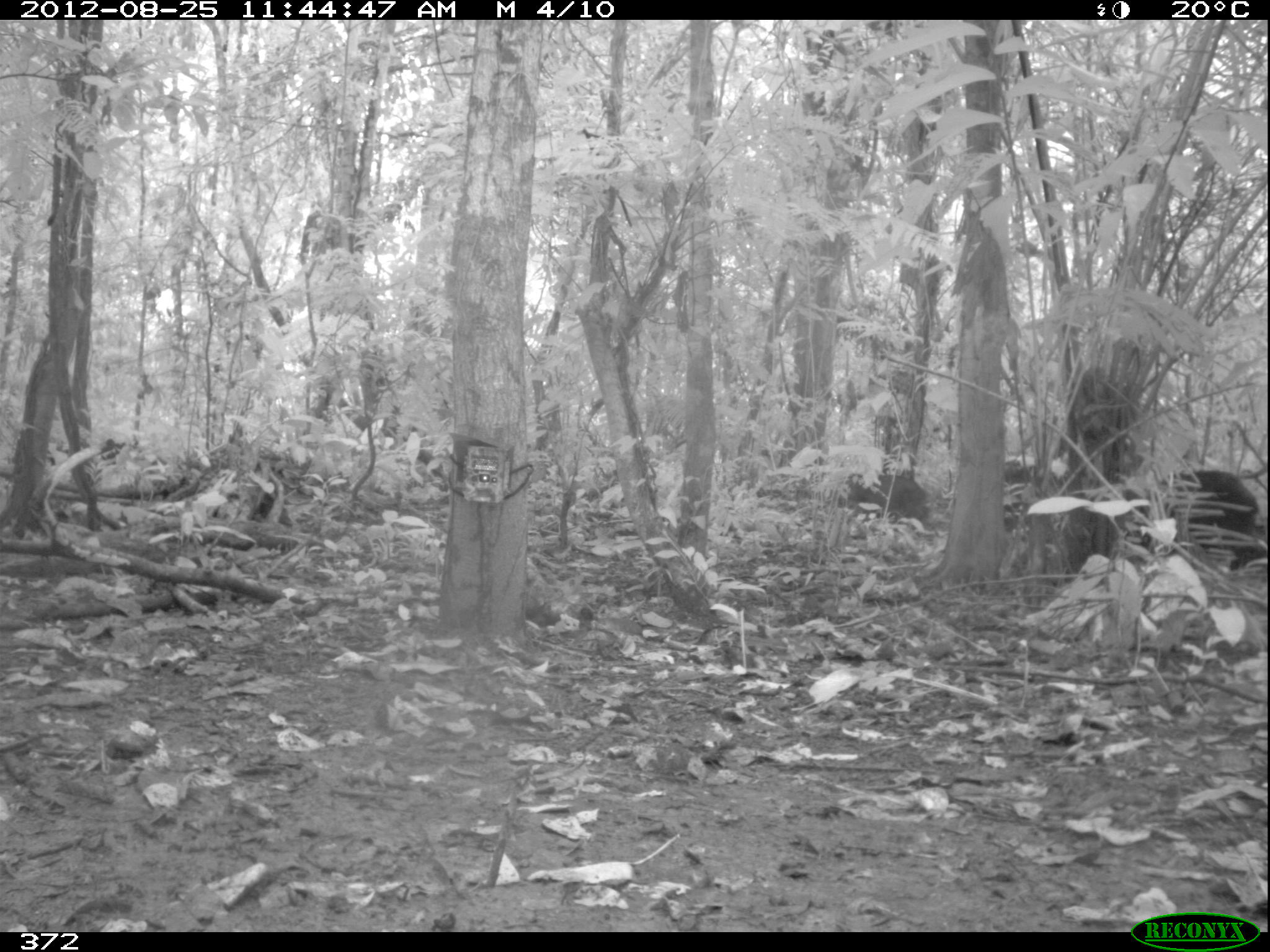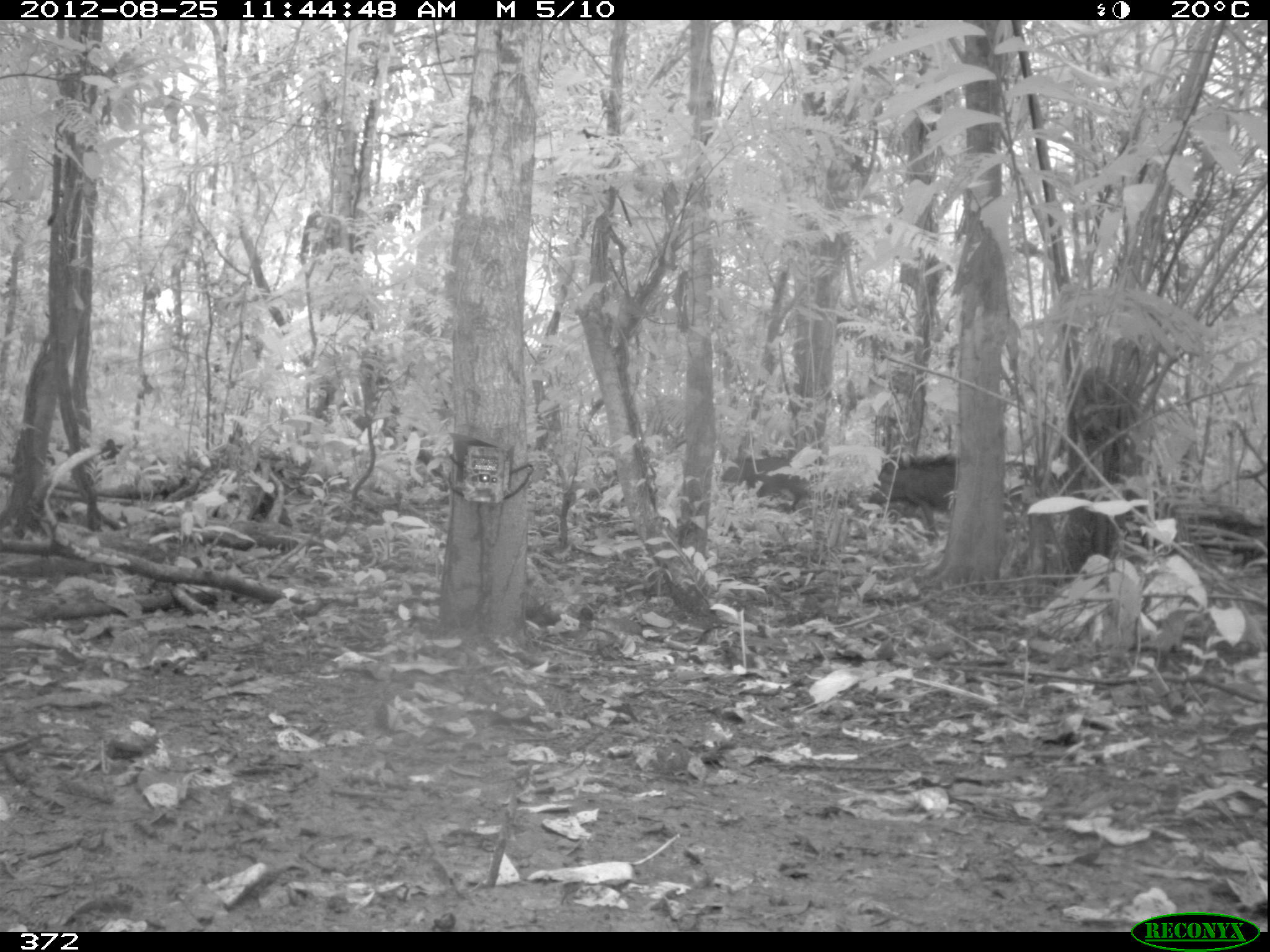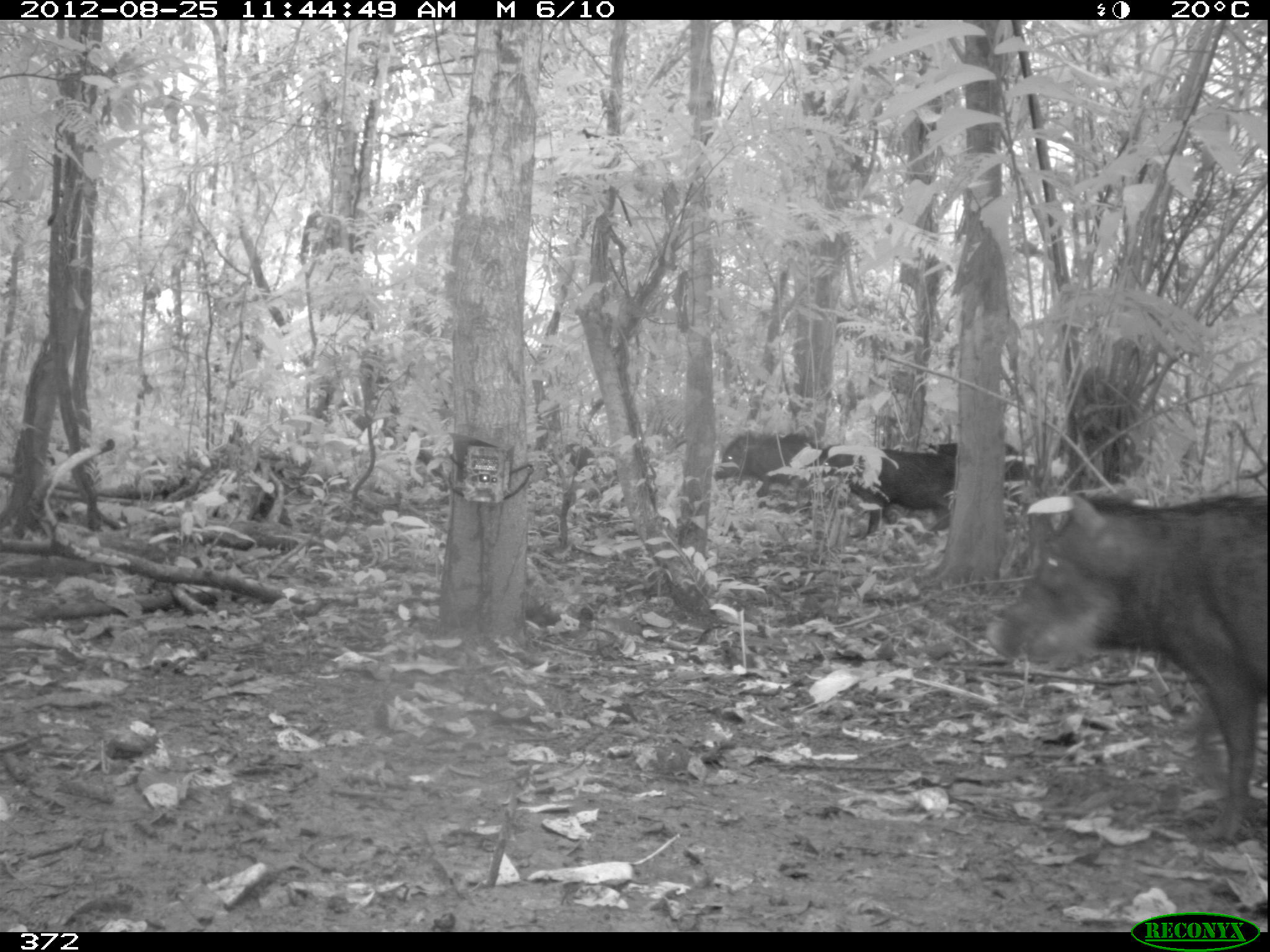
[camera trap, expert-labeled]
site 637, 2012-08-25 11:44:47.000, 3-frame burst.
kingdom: Animalia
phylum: Chordata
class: Mammalia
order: Artiodactyla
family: Tayassuidae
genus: Tayassu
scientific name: Tayassu pecari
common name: white-lipped peccary